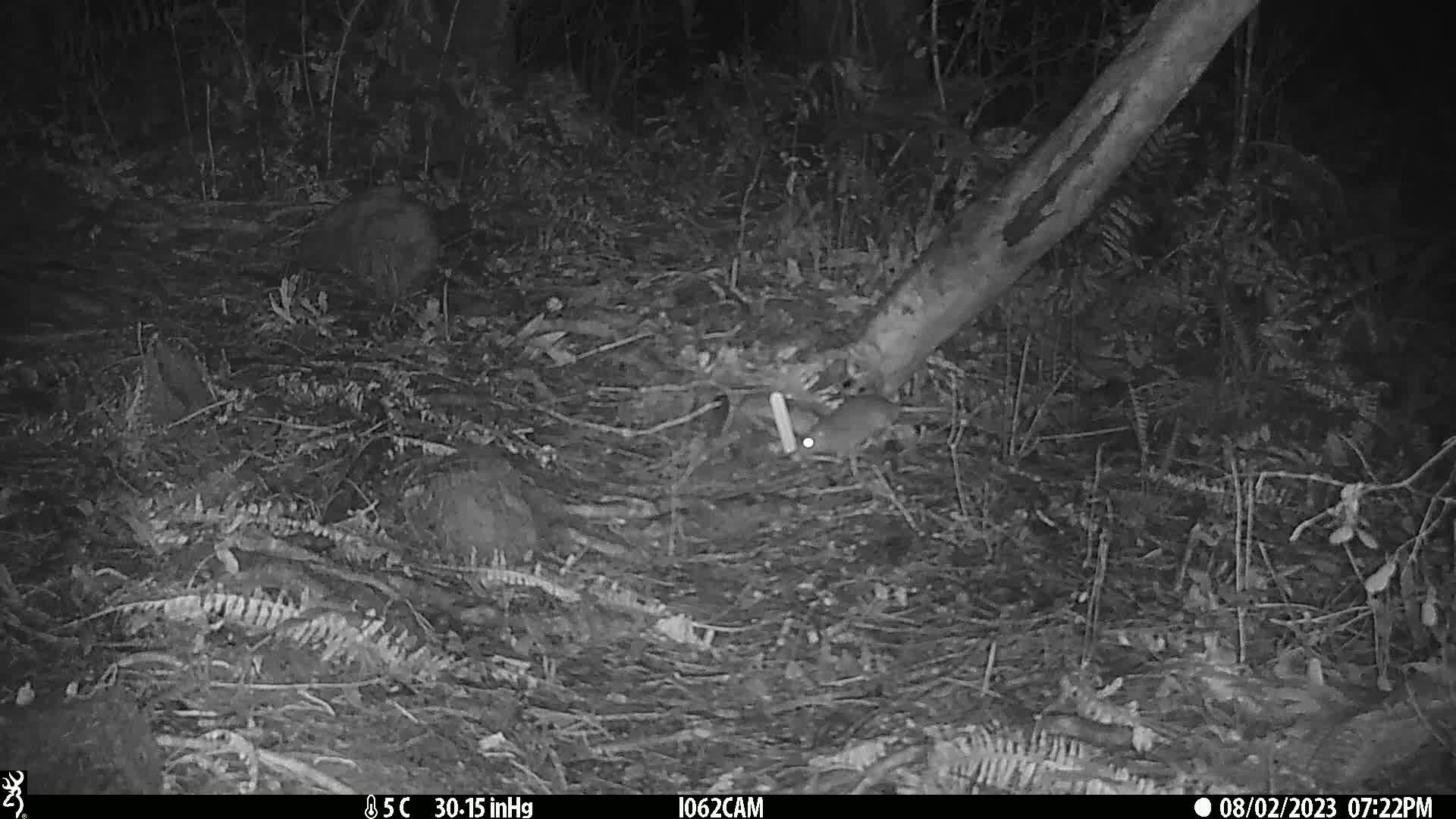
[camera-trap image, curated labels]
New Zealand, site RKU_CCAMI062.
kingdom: Animalia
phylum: Chordata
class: Mammalia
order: Rodentia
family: Muridae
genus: Rattus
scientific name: Rattus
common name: rat